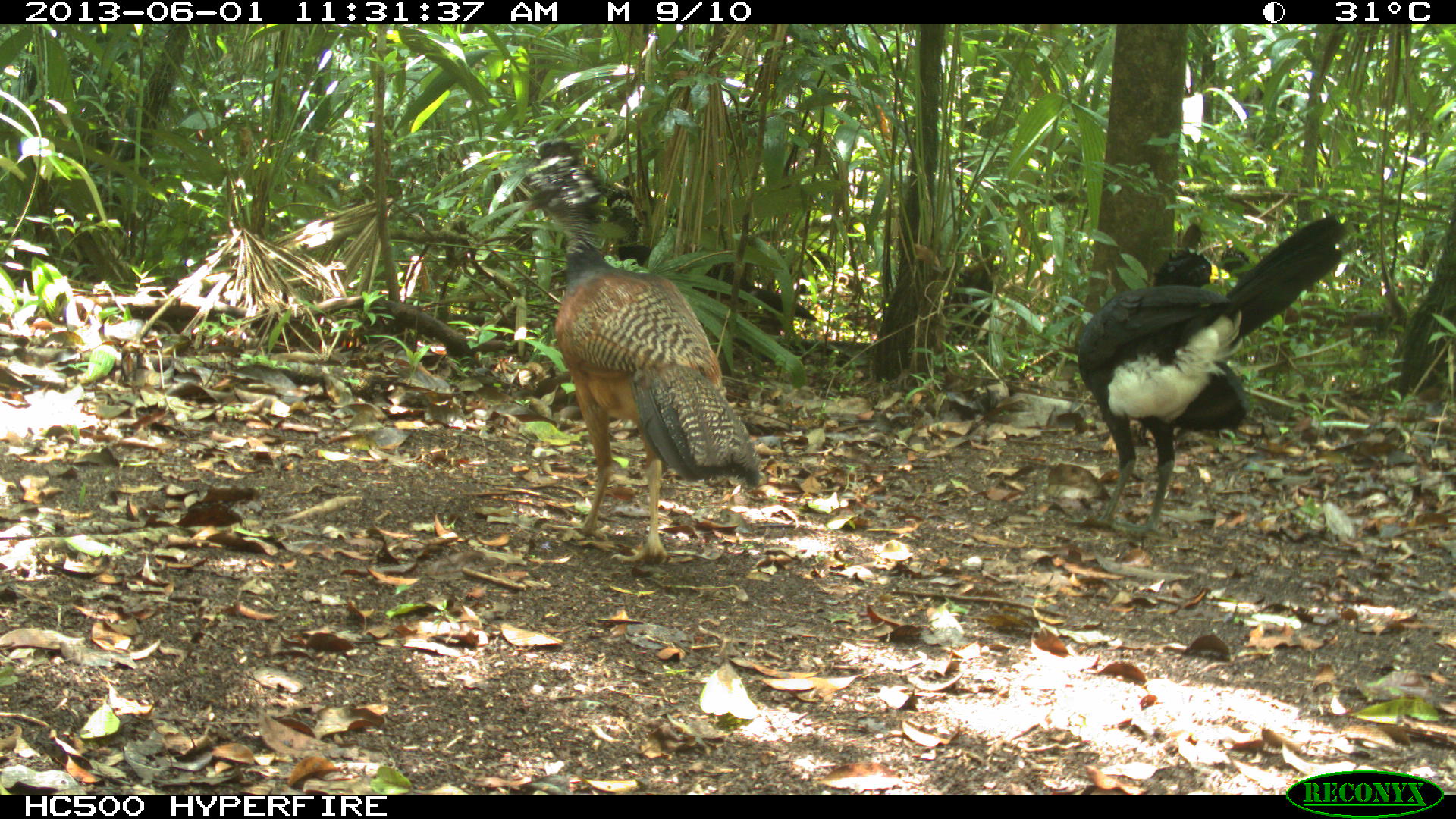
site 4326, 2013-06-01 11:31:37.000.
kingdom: Animalia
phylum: Chordata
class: Aves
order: Galliformes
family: Cracidae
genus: Crax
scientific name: Crax rubra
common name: great curassow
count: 2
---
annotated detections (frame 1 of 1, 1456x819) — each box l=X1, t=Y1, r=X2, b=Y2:
crax rubra: l=520, t=137, r=763, b=565; l=1074, t=214, r=1349, b=538